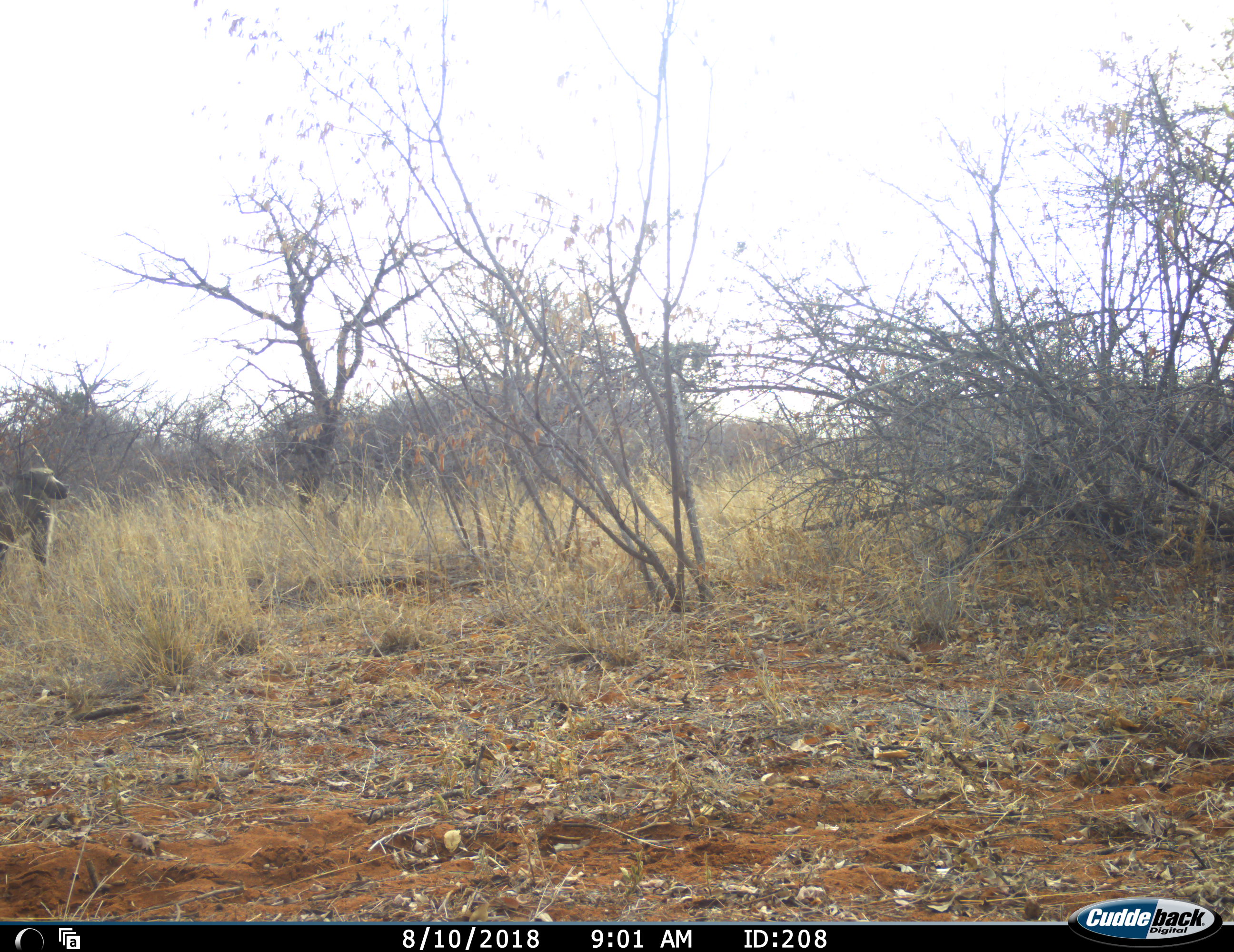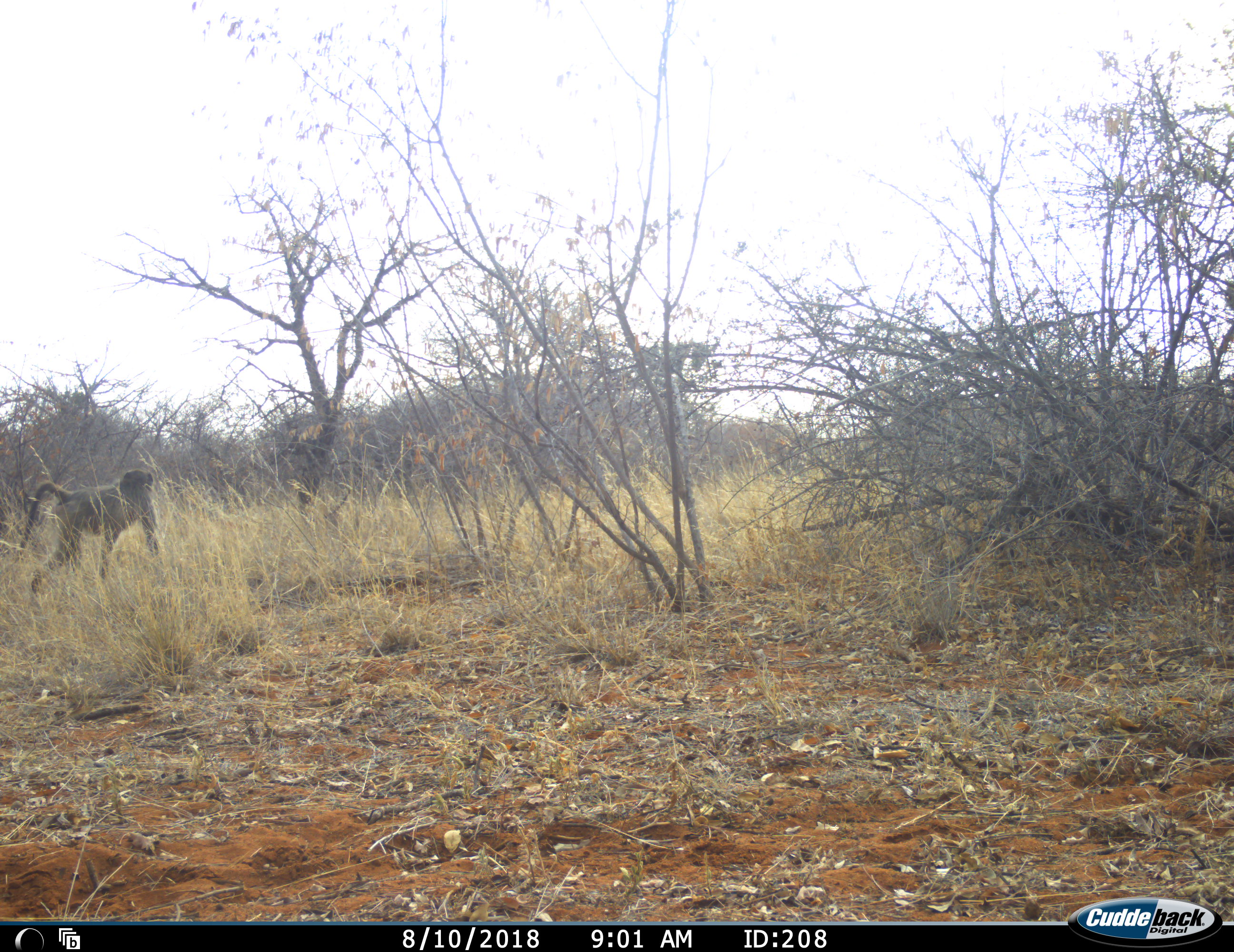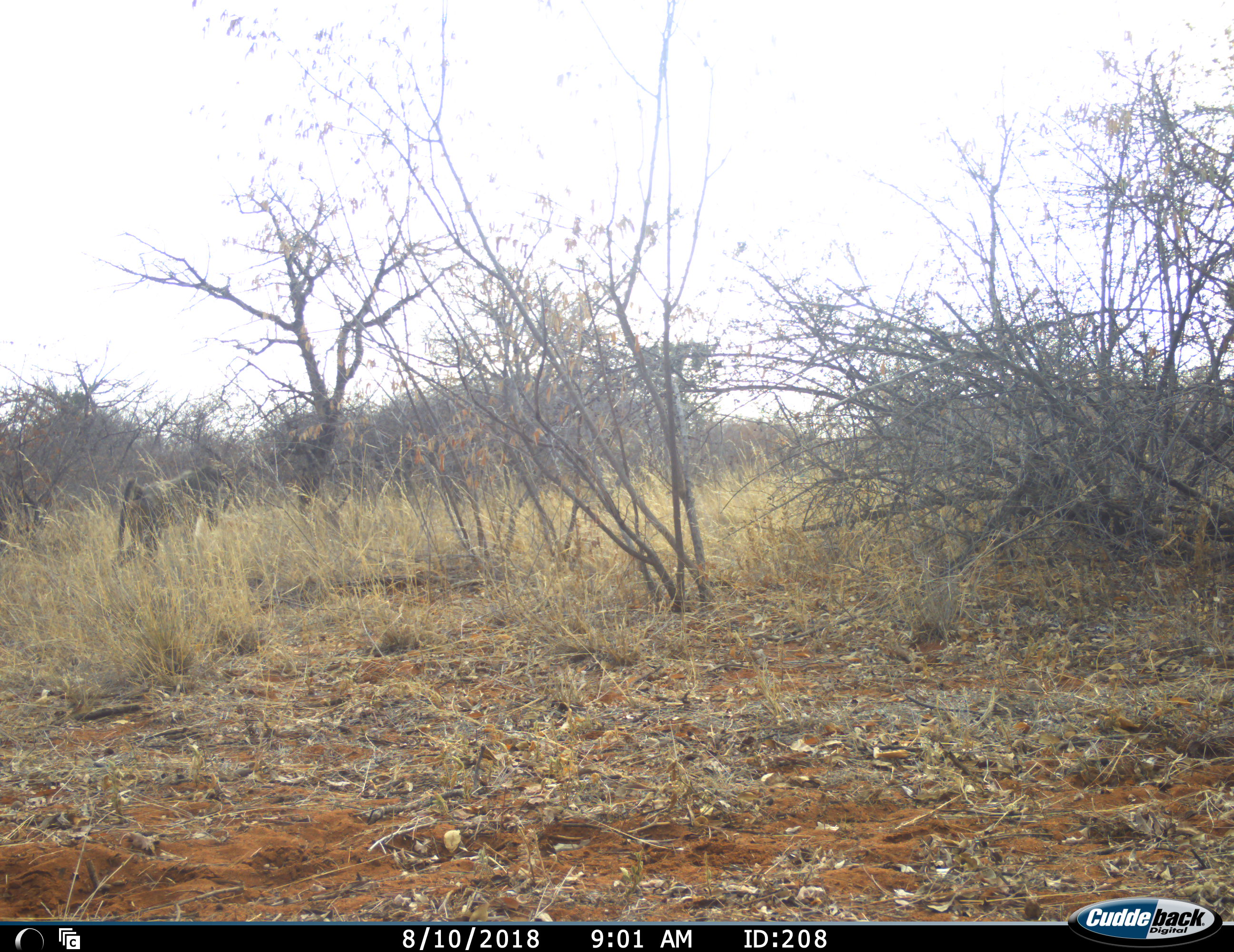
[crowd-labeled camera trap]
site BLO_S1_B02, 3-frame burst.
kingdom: Animalia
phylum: Chordata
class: Mammalia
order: Primates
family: Cercopithecidae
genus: Papio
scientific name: Papio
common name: baboon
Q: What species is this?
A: Baboon (Papio).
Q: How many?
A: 1.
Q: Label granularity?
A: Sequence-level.